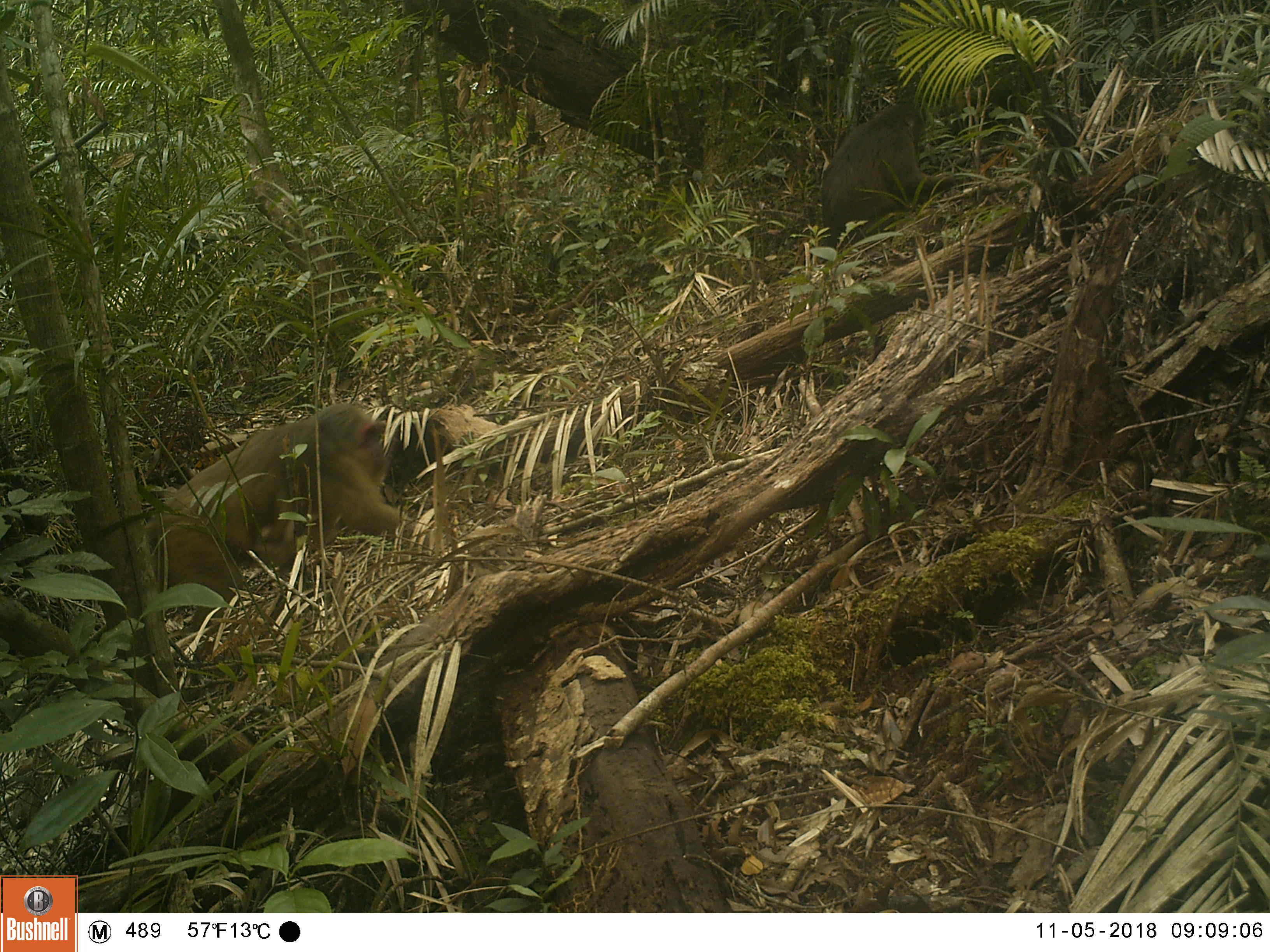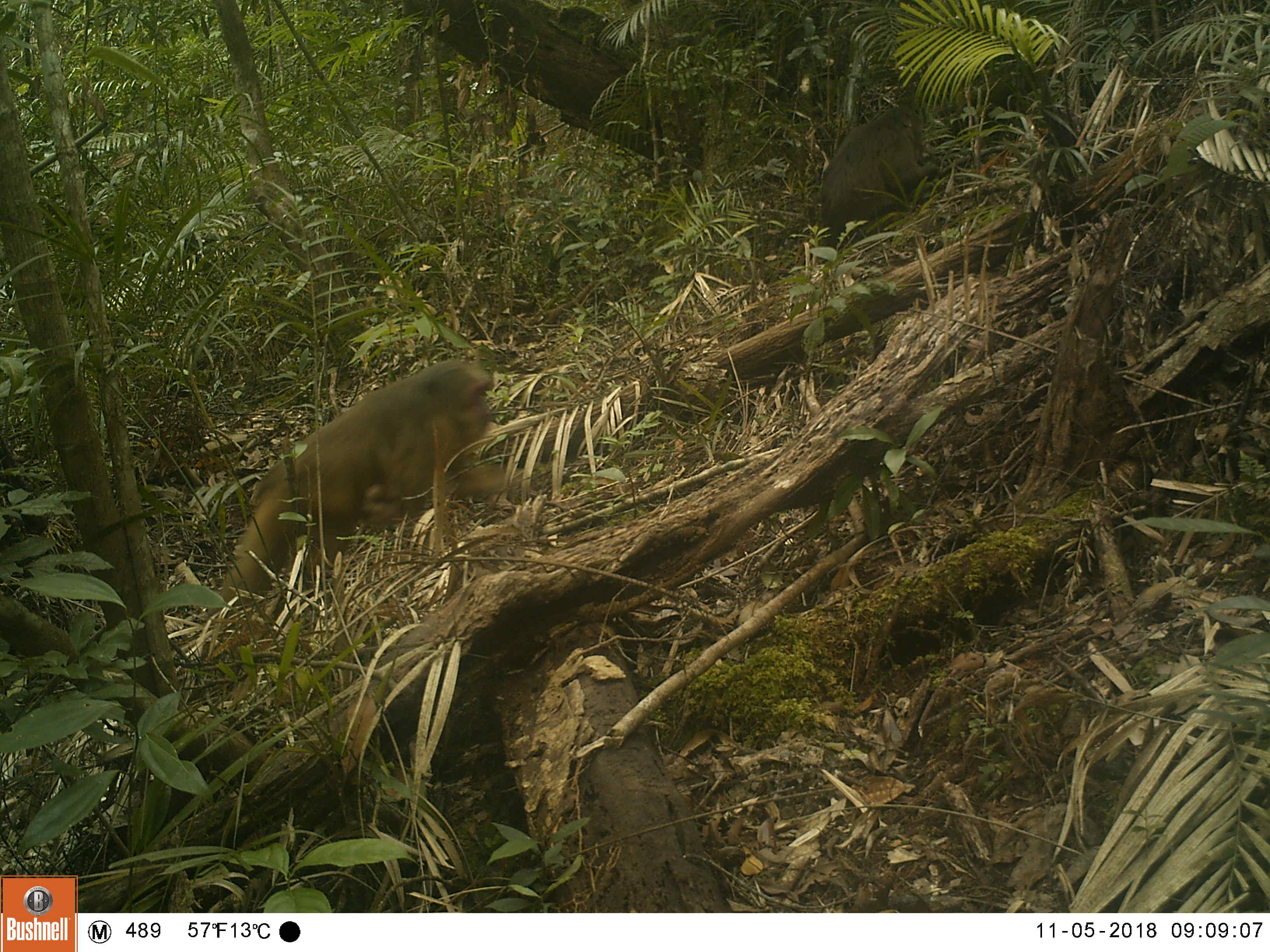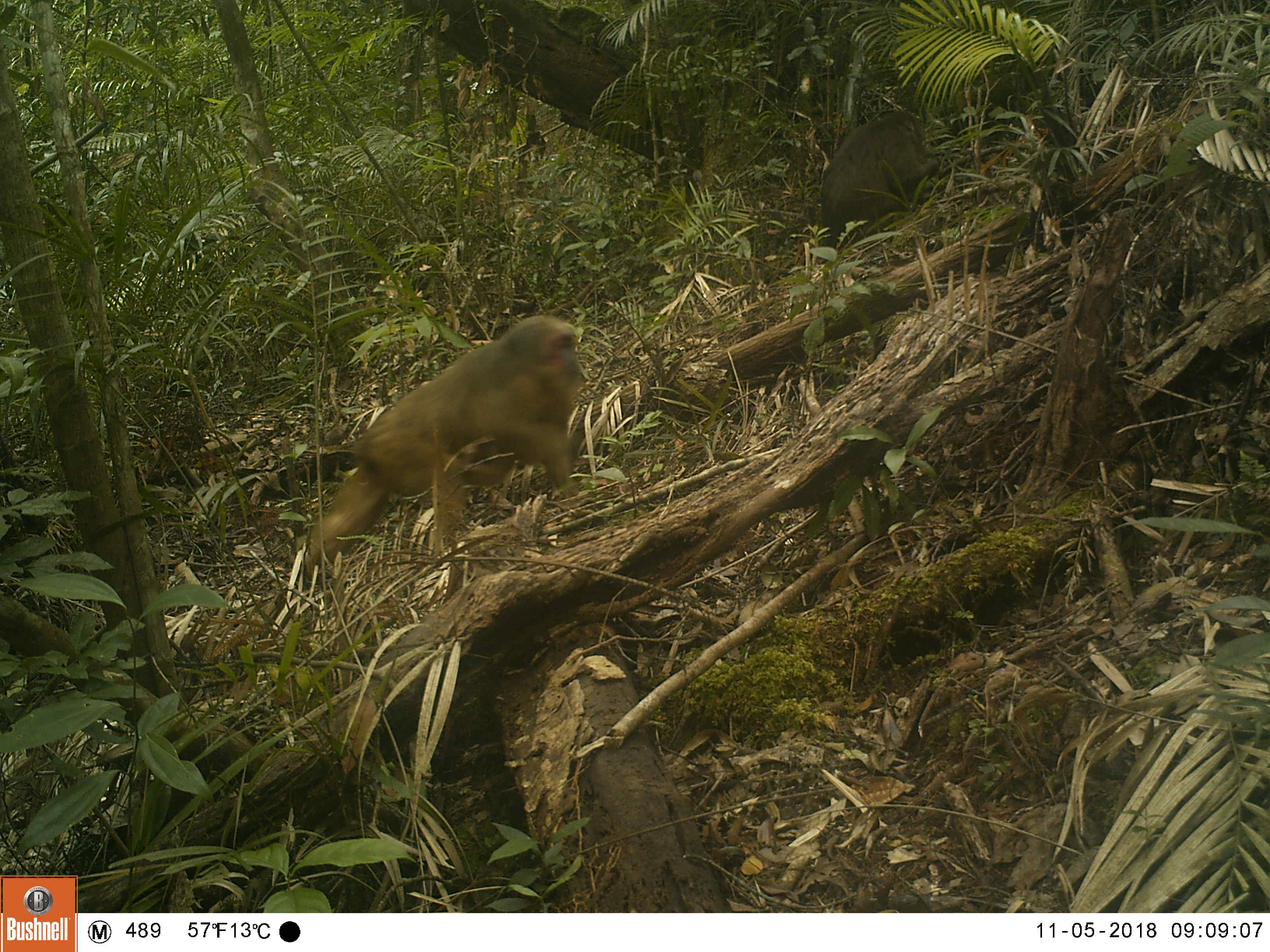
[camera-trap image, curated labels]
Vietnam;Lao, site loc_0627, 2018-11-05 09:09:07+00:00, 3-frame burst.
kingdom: Animalia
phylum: Chordata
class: Mammalia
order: Primates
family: Cercopithecidae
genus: Macaca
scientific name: Macaca arctoides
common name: stump-tailed macaque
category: stump tailed macaque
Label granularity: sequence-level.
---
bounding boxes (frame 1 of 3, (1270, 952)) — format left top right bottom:
stump tailed macaque: 141 402 418 658; 819 102 957 250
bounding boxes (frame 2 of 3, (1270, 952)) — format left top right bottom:
stump tailed macaque: 202 357 526 630; 819 105 942 244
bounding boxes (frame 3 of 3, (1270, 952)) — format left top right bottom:
stump tailed macaque: 303 315 589 584; 816 111 947 263